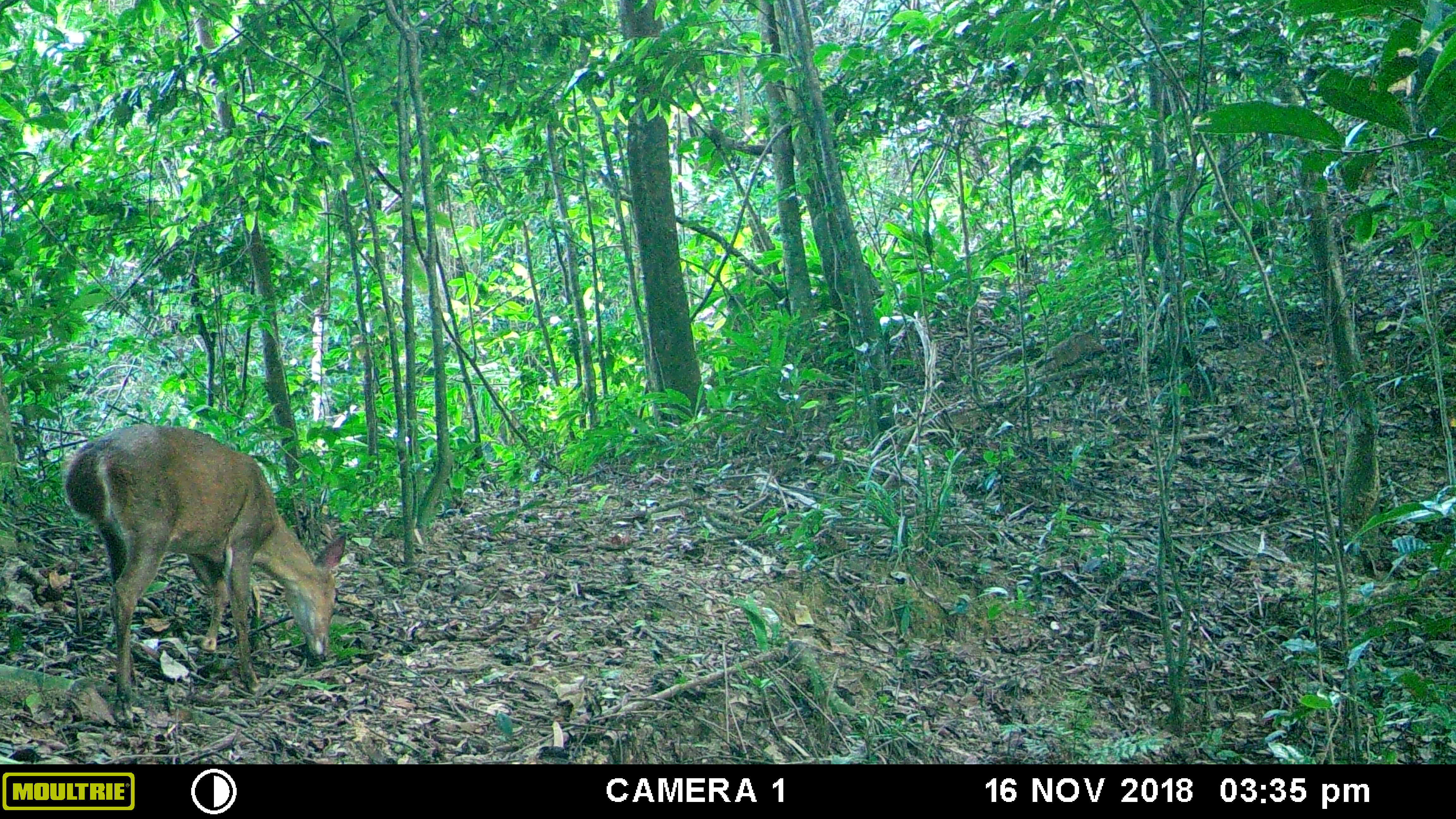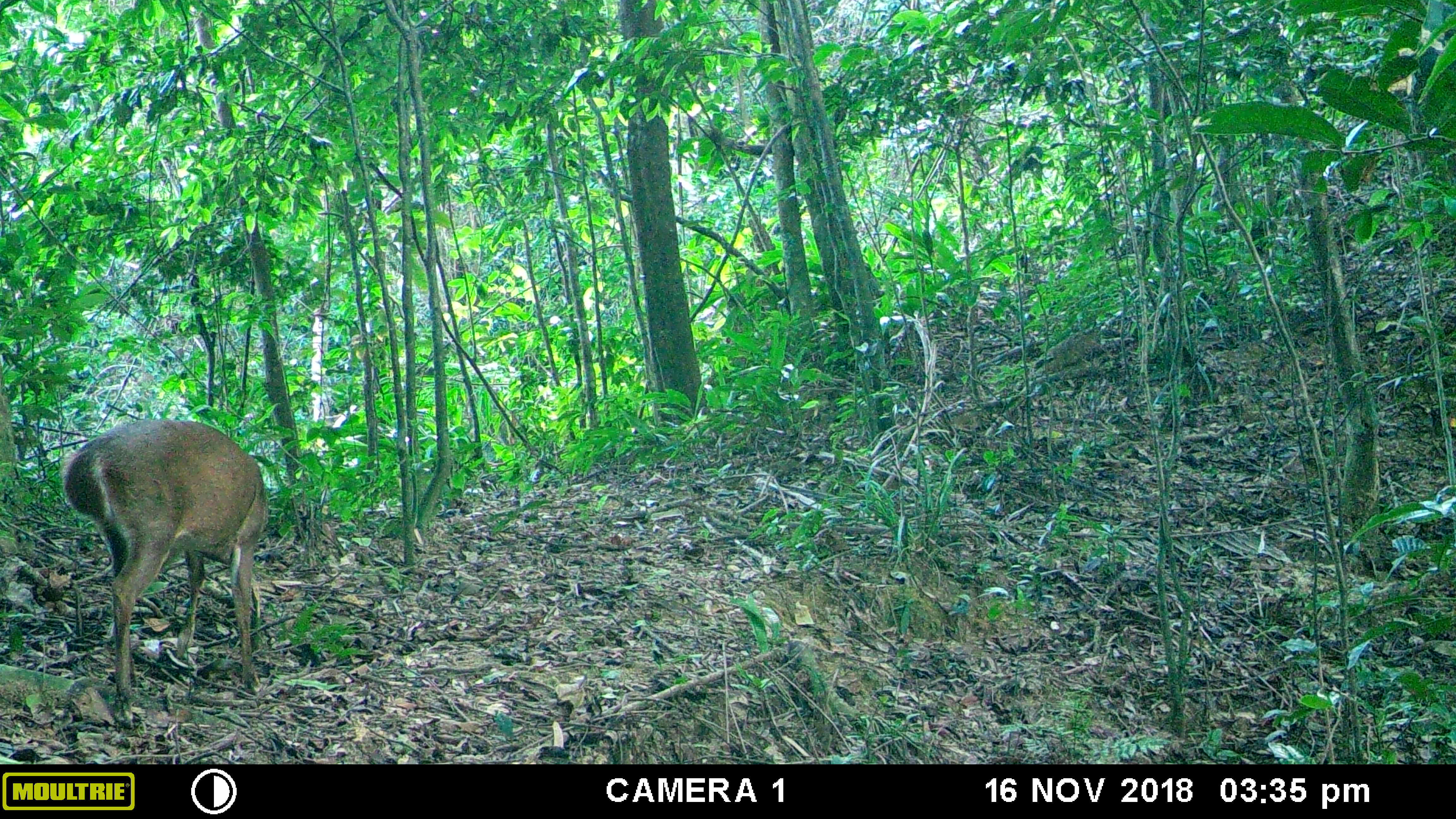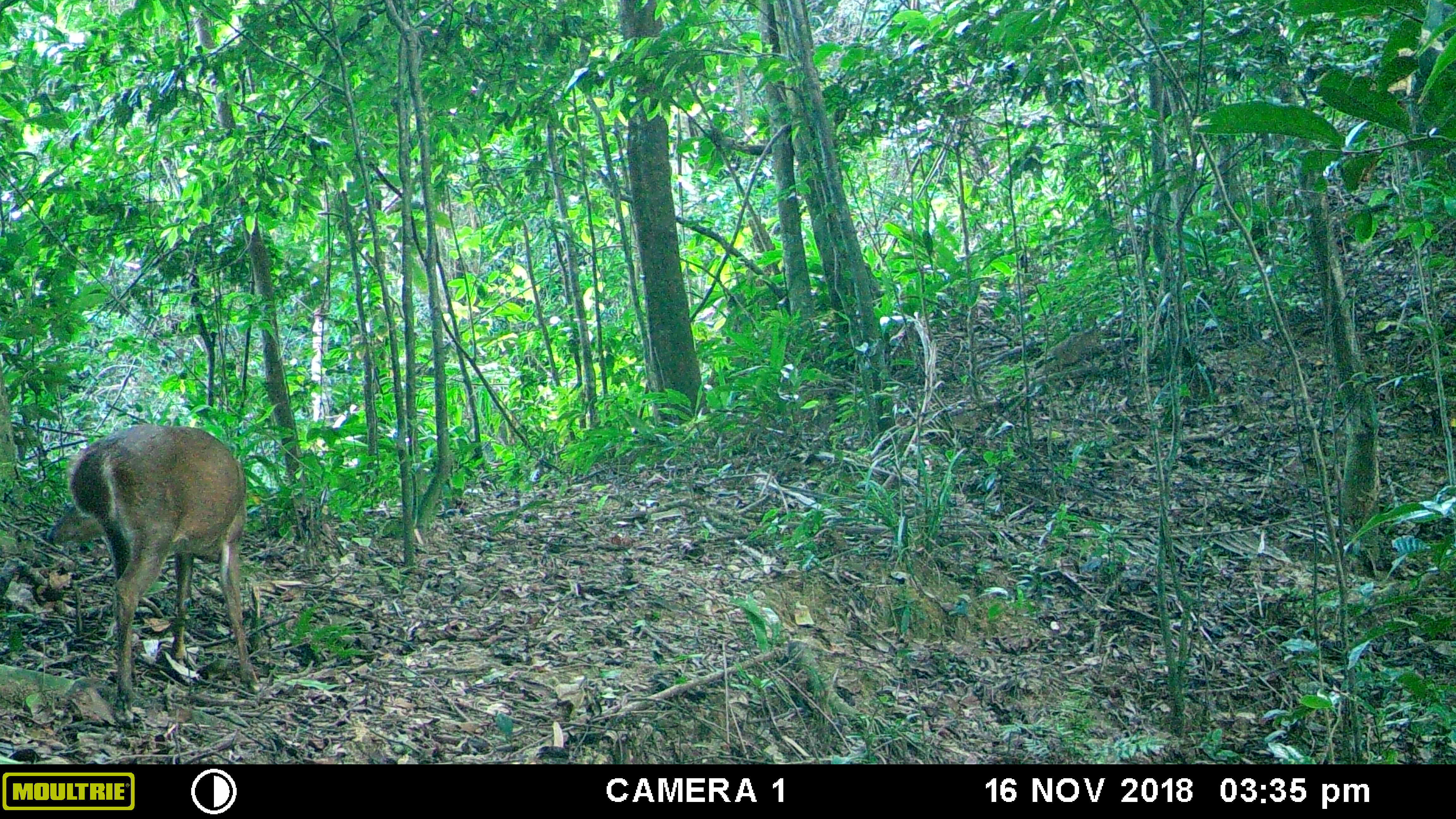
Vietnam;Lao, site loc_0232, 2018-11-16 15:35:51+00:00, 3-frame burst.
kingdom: Animalia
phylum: Chordata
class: Mammalia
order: Artiodactyla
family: Cervidae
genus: Muntiacus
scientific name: Muntiacus vuquangensis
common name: large-antlered muntjac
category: large antlered muntjac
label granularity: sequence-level